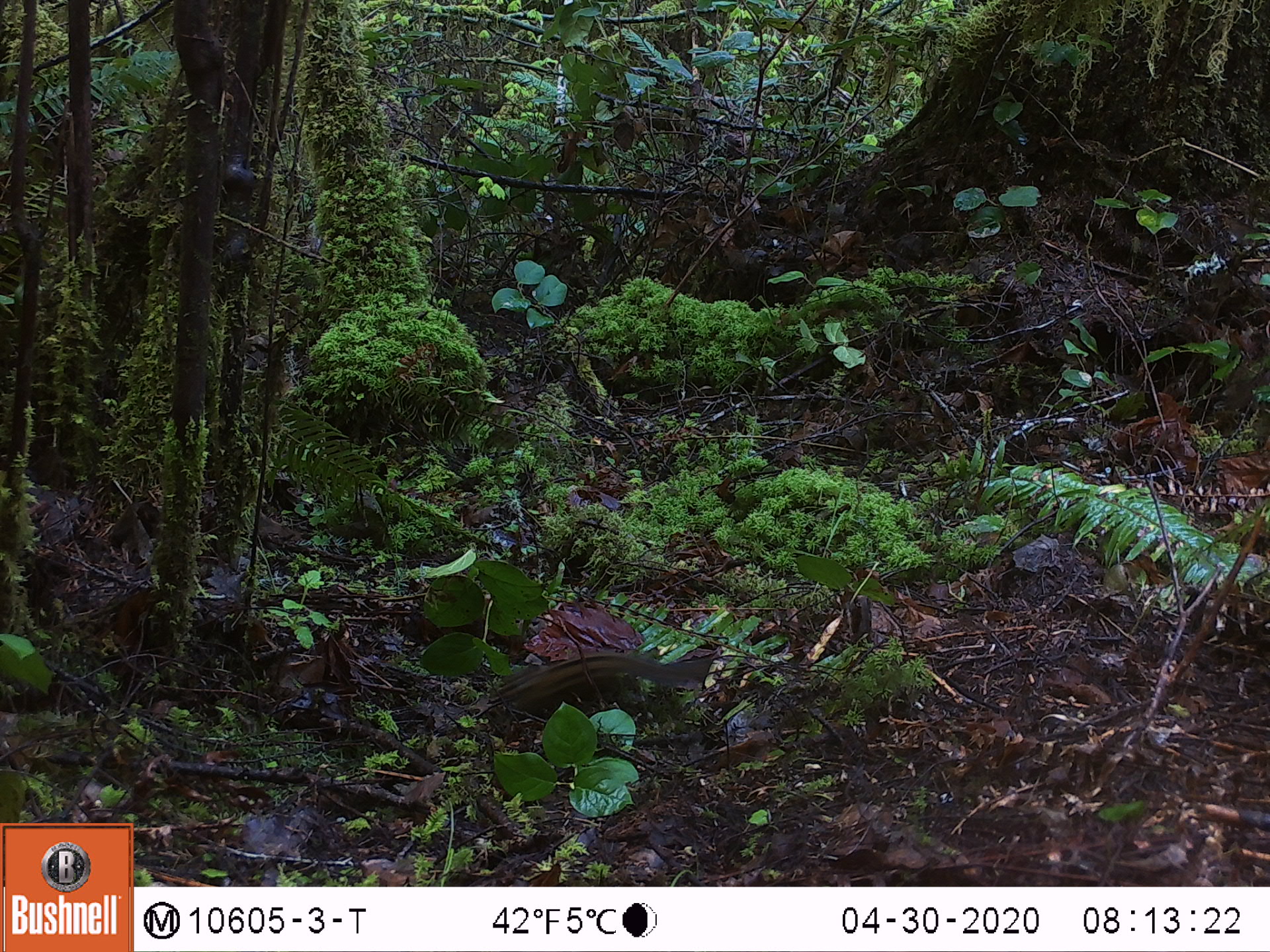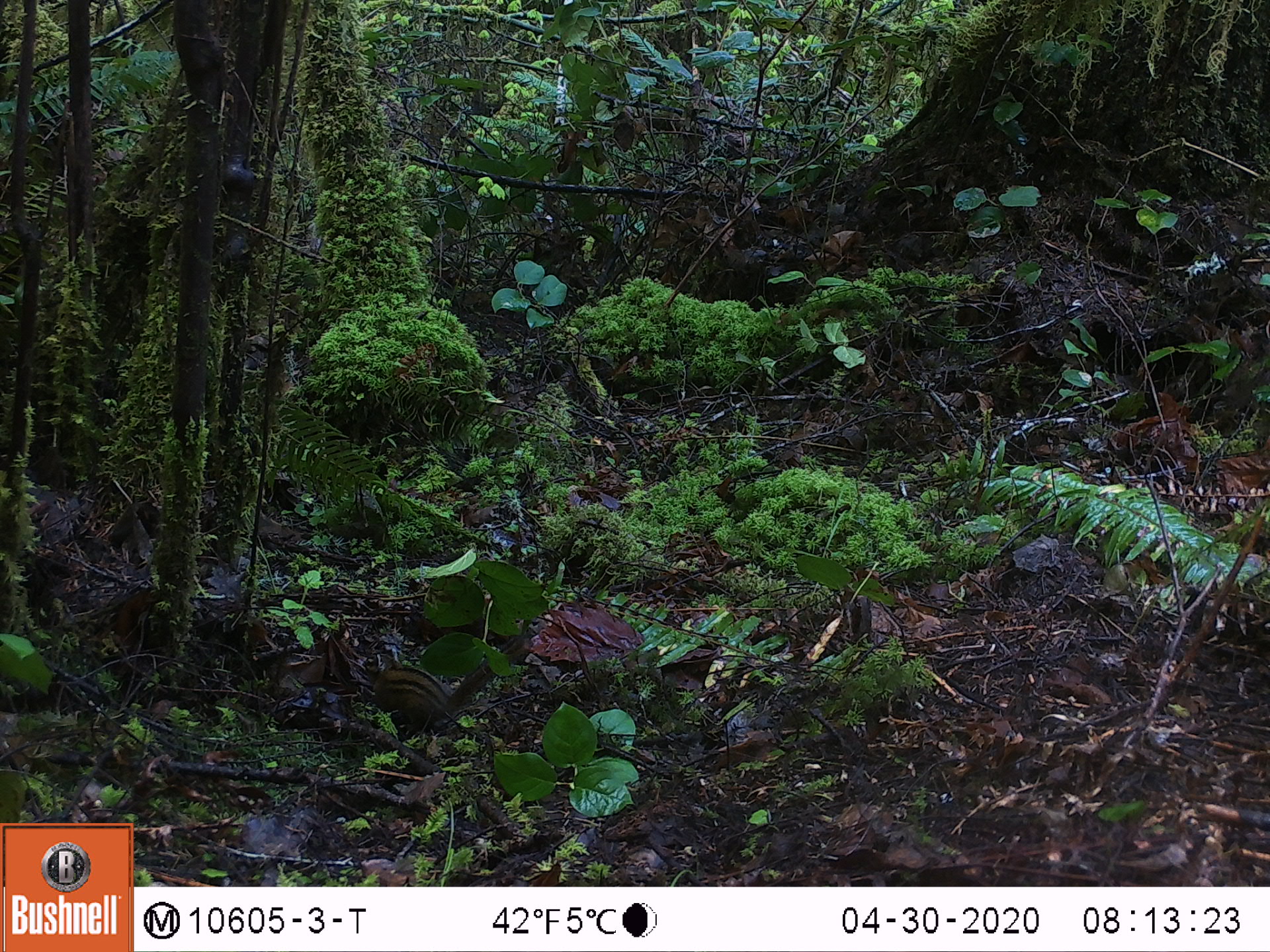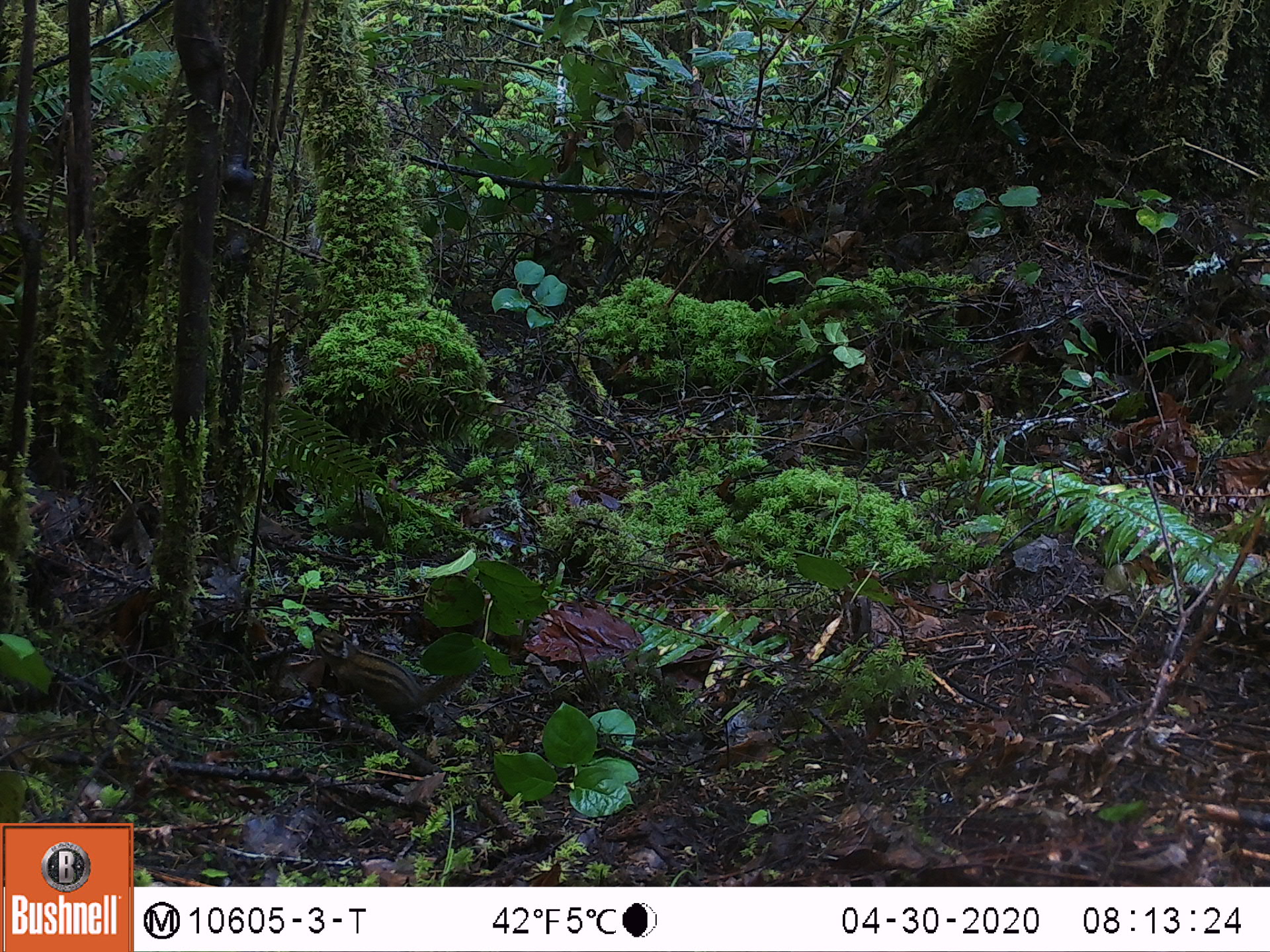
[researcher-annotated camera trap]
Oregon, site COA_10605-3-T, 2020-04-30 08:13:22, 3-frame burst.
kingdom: Animalia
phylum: Chordata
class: Mammalia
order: Rodentia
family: Sciuridae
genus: Neotamias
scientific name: Neotamias townsendii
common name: townsend's chipmunk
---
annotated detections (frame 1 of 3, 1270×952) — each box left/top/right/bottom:
townsend's chipmunk: 489/642/713/714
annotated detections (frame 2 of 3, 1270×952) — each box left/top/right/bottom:
townsend's chipmunk: 366/632/529/737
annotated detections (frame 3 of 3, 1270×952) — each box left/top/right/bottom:
townsend's chipmunk: 308/624/487/737